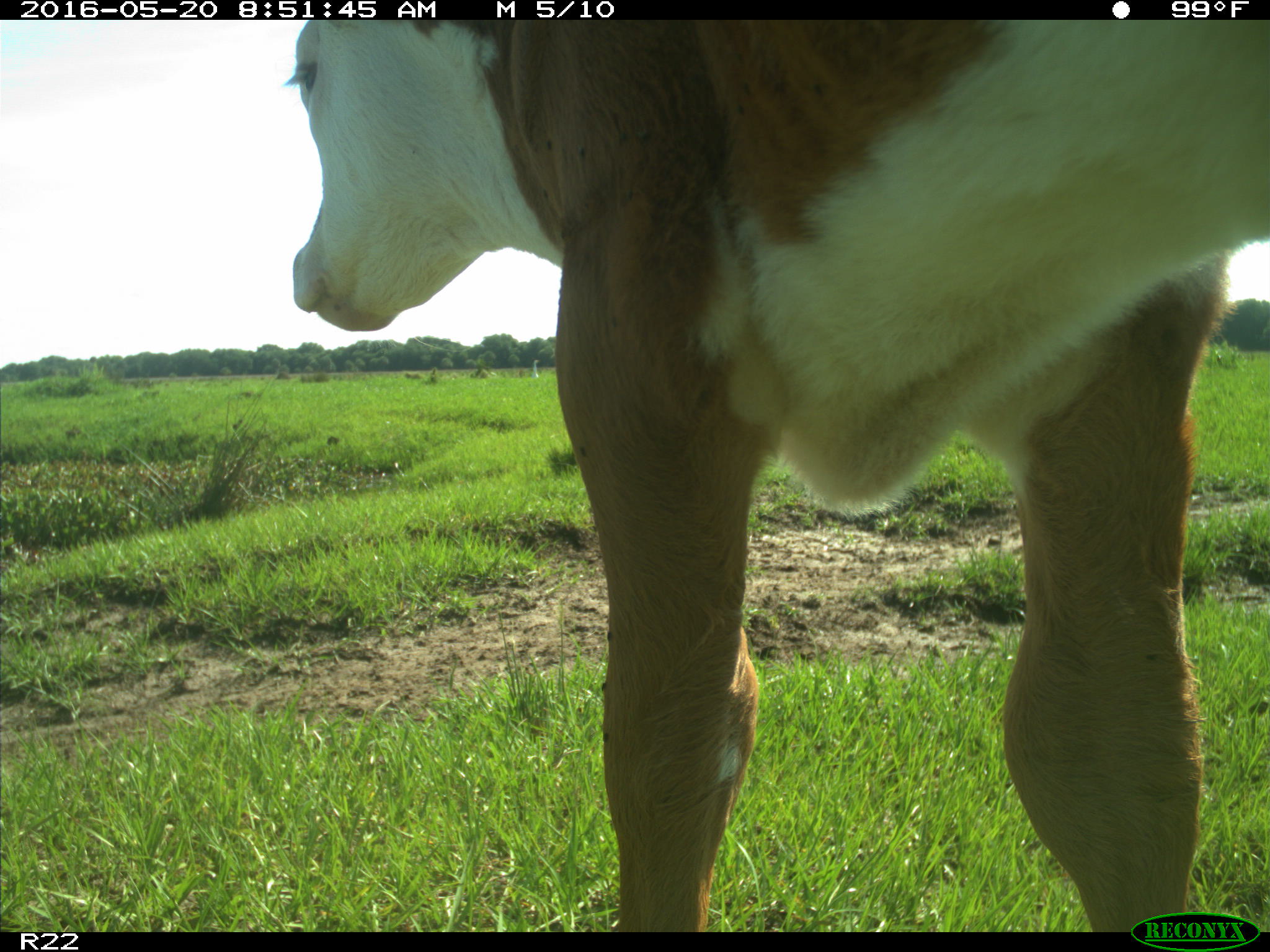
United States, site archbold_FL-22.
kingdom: Animalia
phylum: Chordata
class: Mammalia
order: Artiodactyla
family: Bovidae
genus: Bos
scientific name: Bos taurus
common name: domestic cow